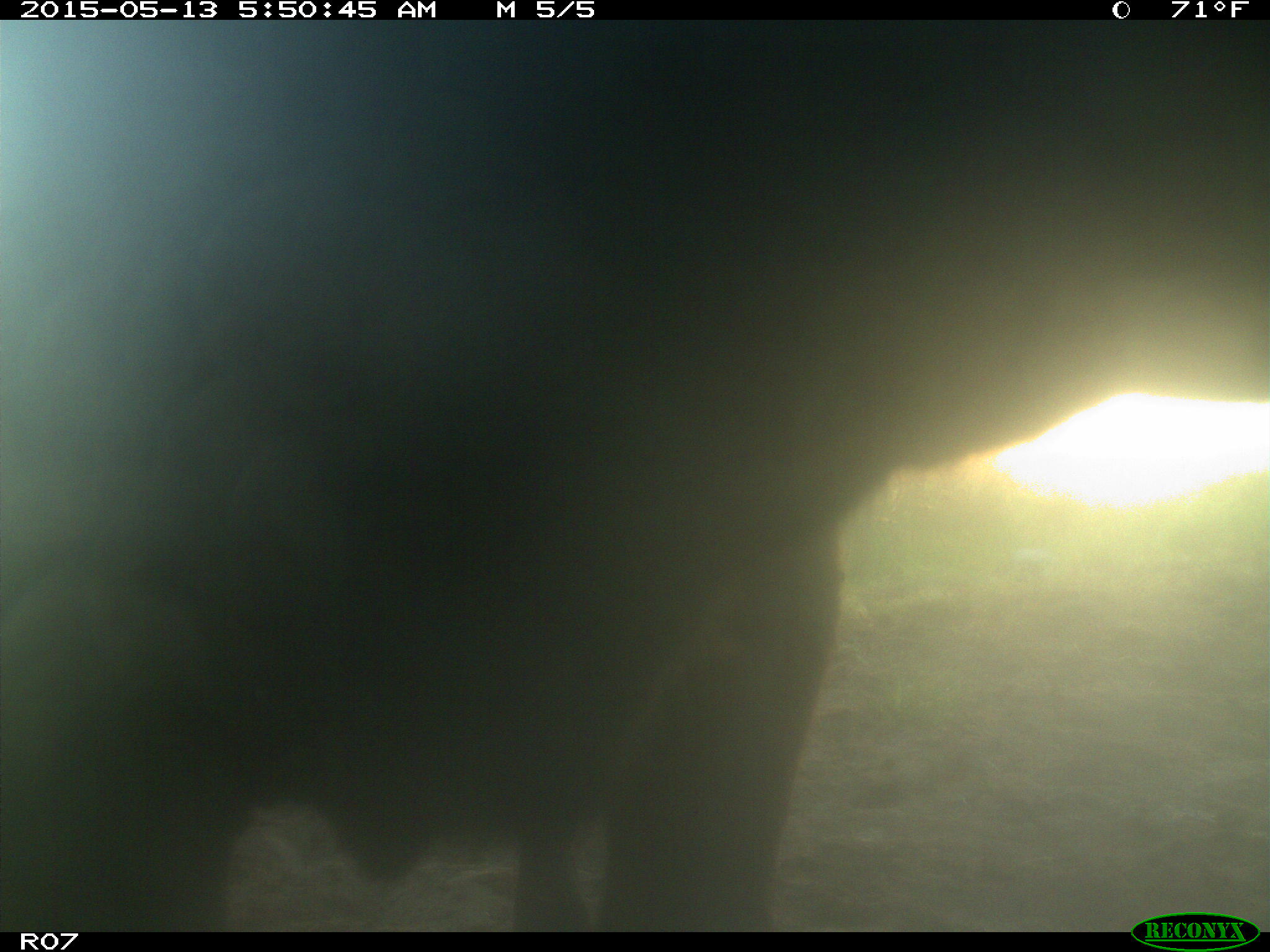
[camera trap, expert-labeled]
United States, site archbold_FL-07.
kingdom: Animalia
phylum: Chordata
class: Mammalia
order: Artiodactyla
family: Bovidae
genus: Bos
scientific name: Bos taurus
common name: domestic cow